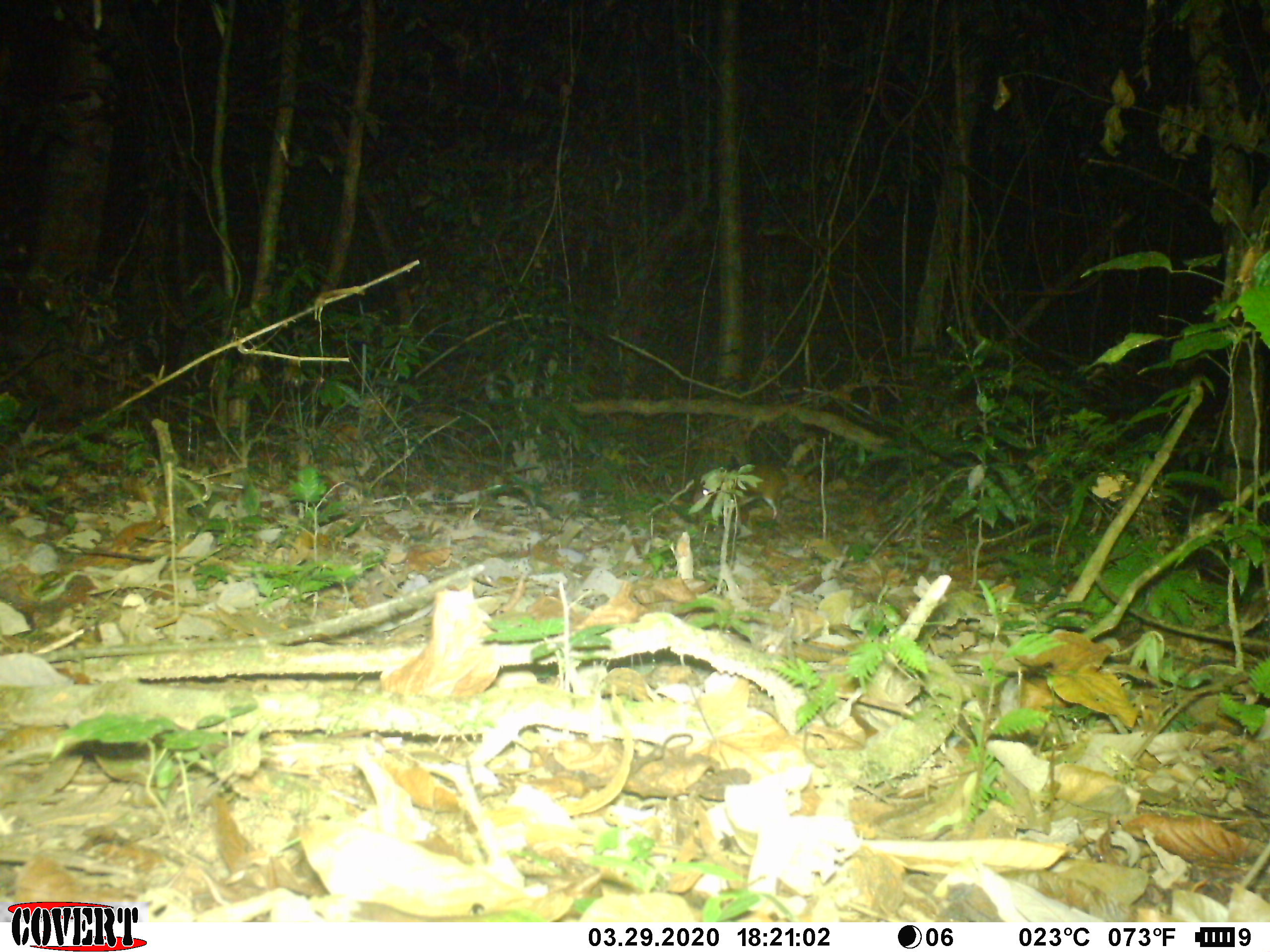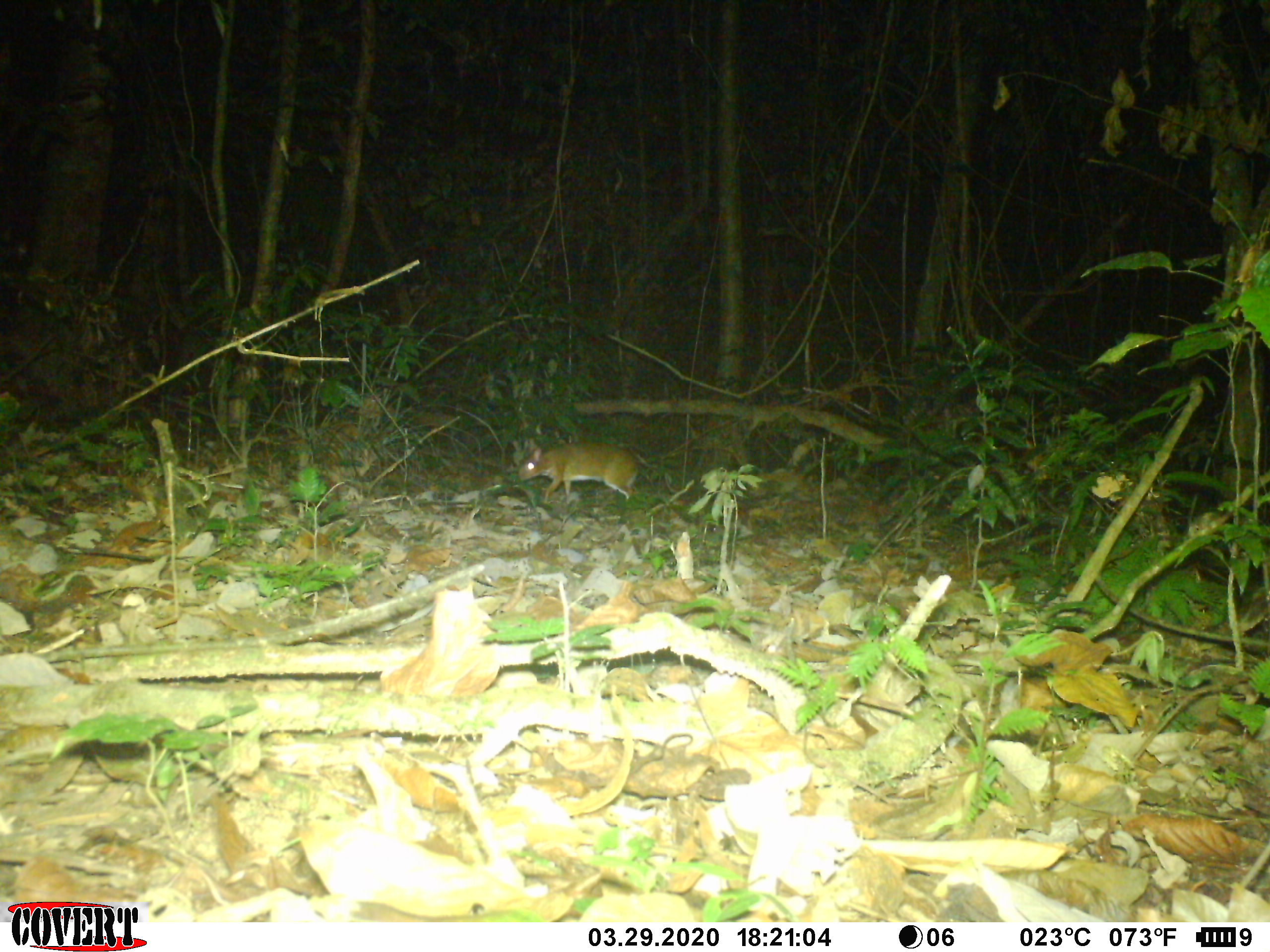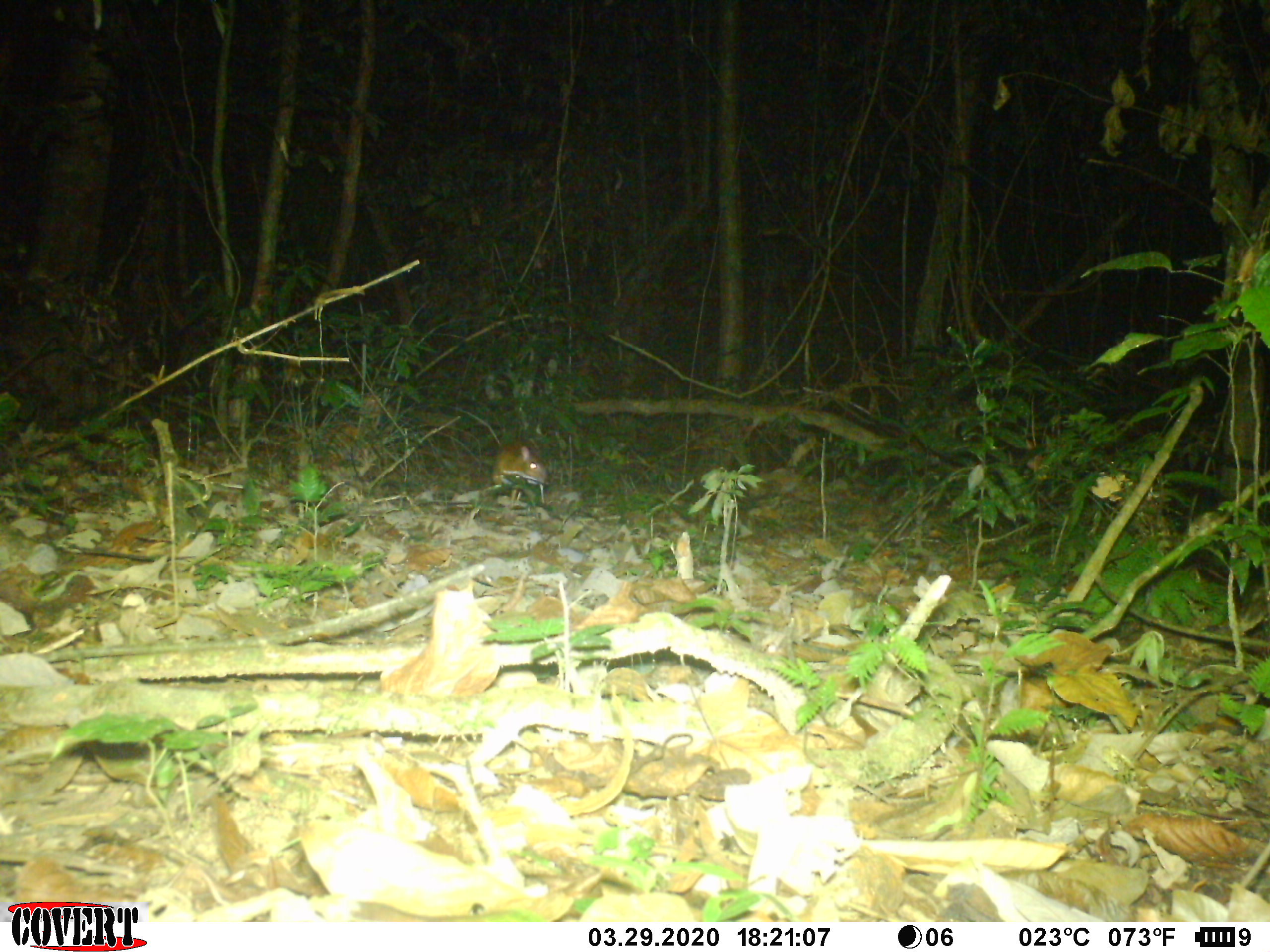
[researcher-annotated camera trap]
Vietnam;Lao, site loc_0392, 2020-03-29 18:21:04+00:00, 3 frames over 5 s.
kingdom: Animalia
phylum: Chordata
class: Mammalia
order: Artiodactyla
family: Tragulidae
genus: Moschiola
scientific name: Moschiola meminna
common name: chevrotain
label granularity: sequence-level